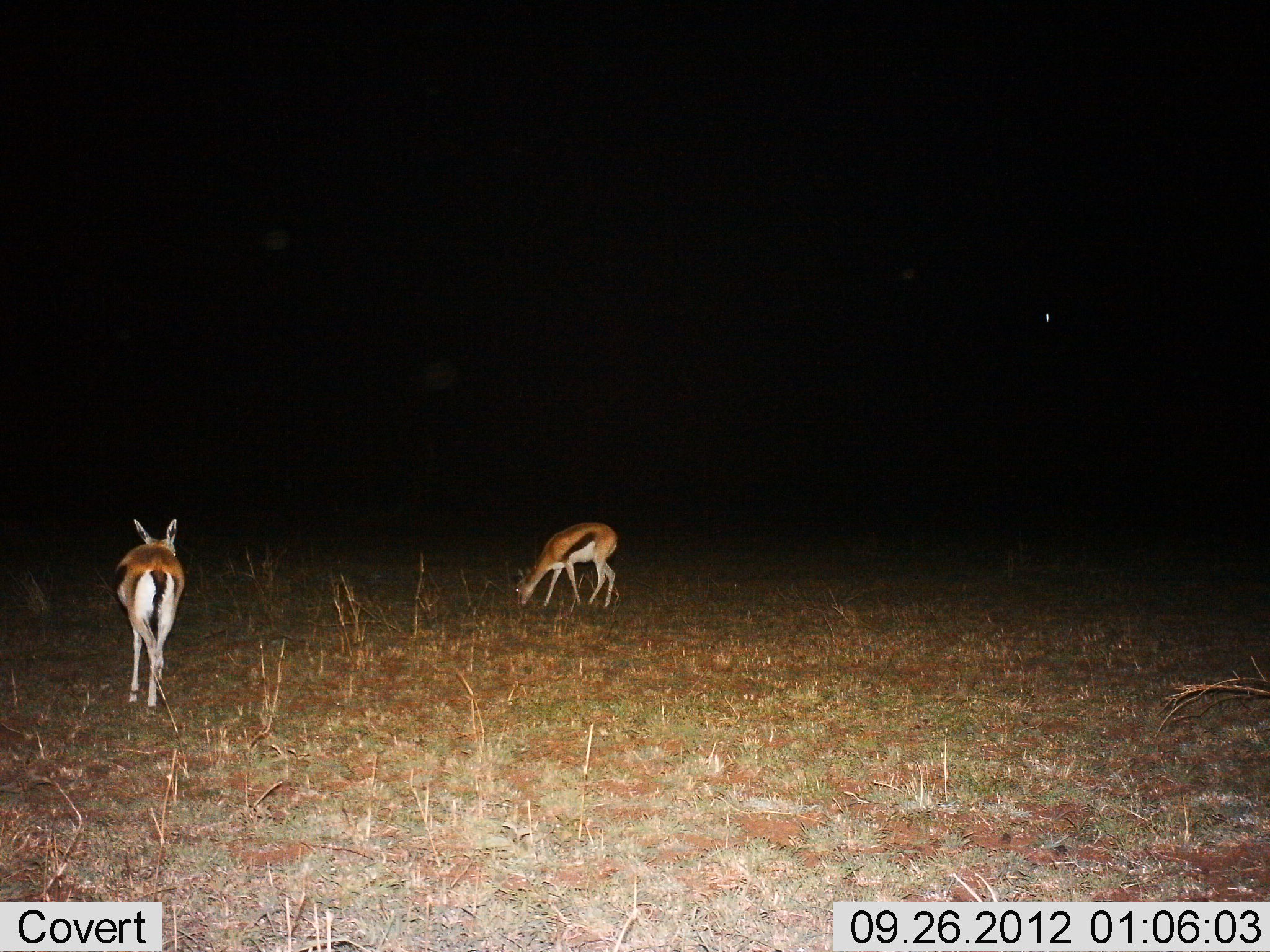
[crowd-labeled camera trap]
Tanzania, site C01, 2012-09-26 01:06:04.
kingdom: Animalia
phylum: Chordata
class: Mammalia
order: Artiodactyla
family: Bovidae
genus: Eudorcas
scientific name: Eudorcas thomsonii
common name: thomson's gazelle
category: gazellethomsons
Gazellethomsons (thomson's gazelle) (Eudorcas thomsonii), count 2. Behavior (volunteer vote fractions): standing 70%, resting 0%, moving 40%, interacting 0%. Young present (vote fraction): 0%. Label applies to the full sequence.